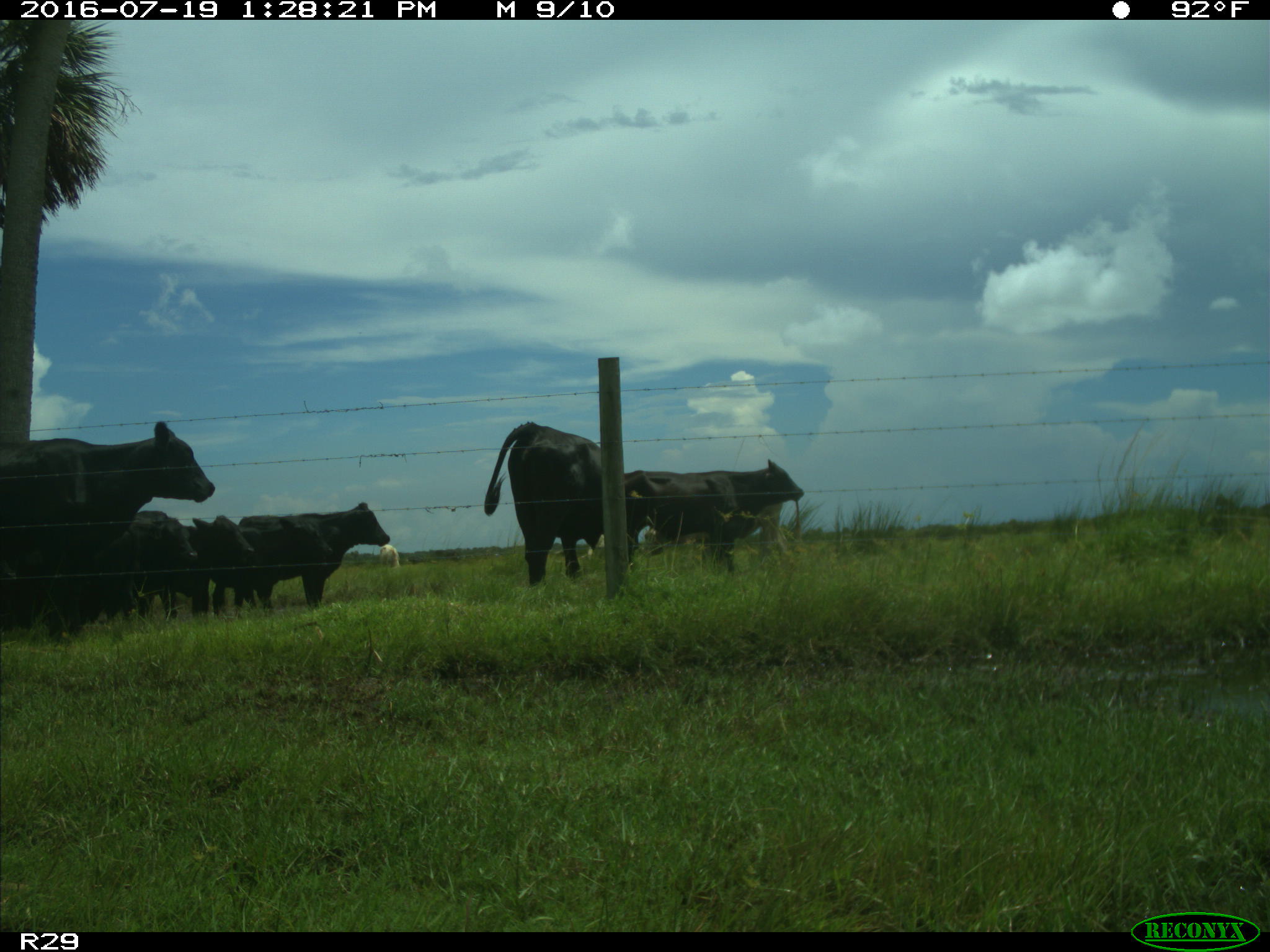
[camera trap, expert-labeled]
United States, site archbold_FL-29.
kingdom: Animalia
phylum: Chordata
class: Mammalia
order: Artiodactyla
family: Bovidae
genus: Bos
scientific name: Bos taurus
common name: domestic cow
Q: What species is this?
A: Bos taurus (domestic cow).